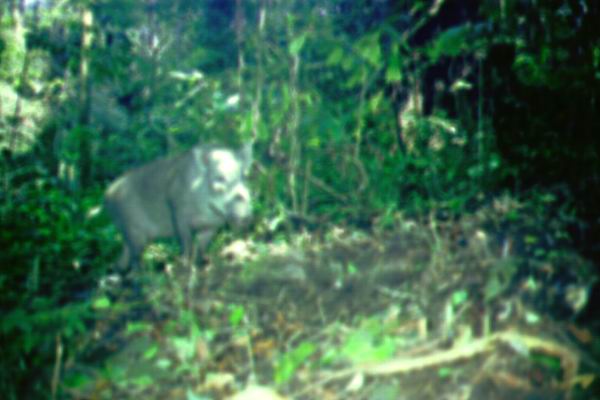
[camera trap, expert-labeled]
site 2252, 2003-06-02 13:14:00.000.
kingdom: Animalia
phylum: Chordata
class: Mammalia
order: Artiodactyla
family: Suidae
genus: Sus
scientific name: Sus scrofa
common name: wild boar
Sus scrofa (wild boar), count 1.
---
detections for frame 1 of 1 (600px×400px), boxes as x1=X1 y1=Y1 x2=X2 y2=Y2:
sus scrofa: x1=103 y1=142 x2=252 y2=293